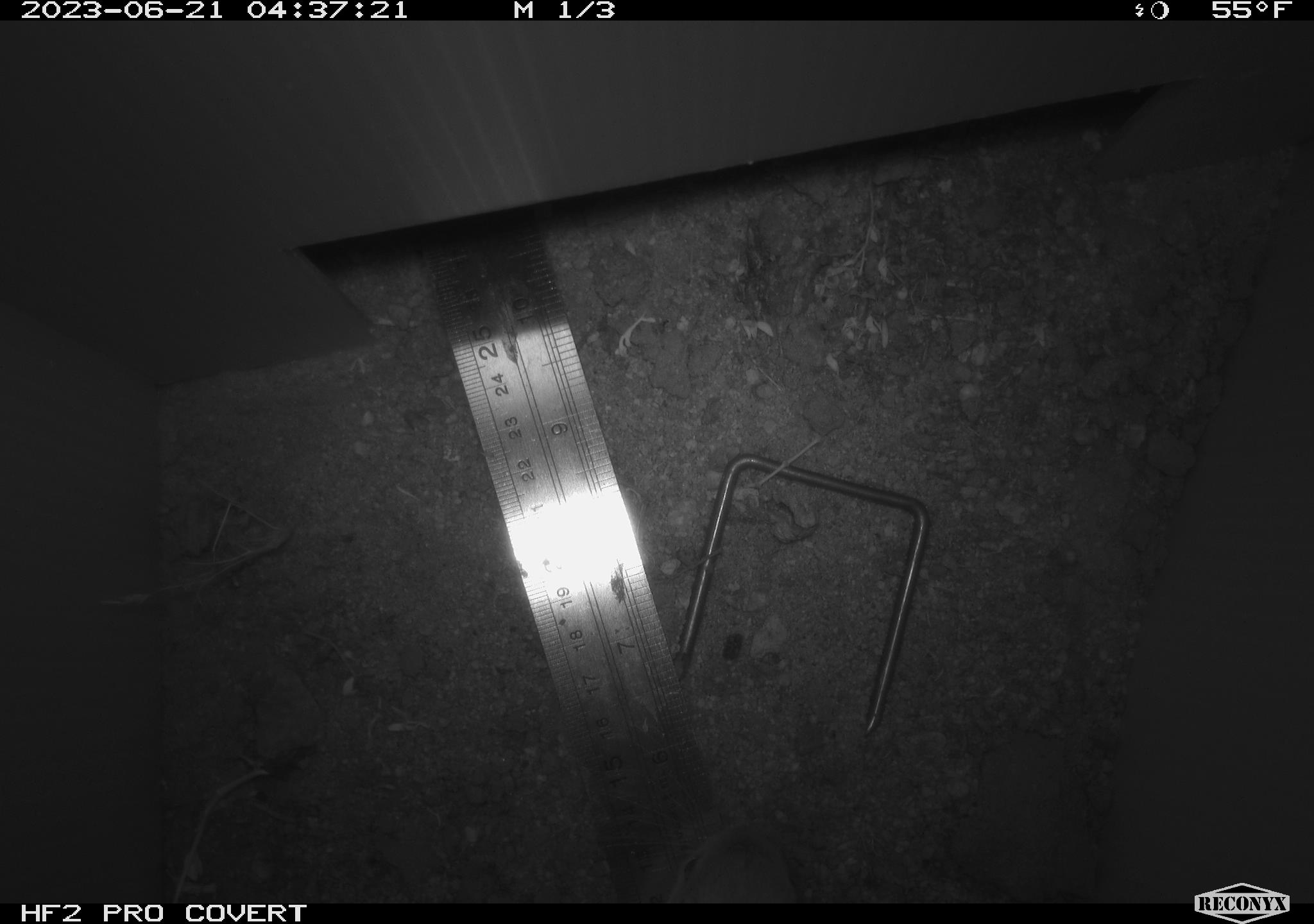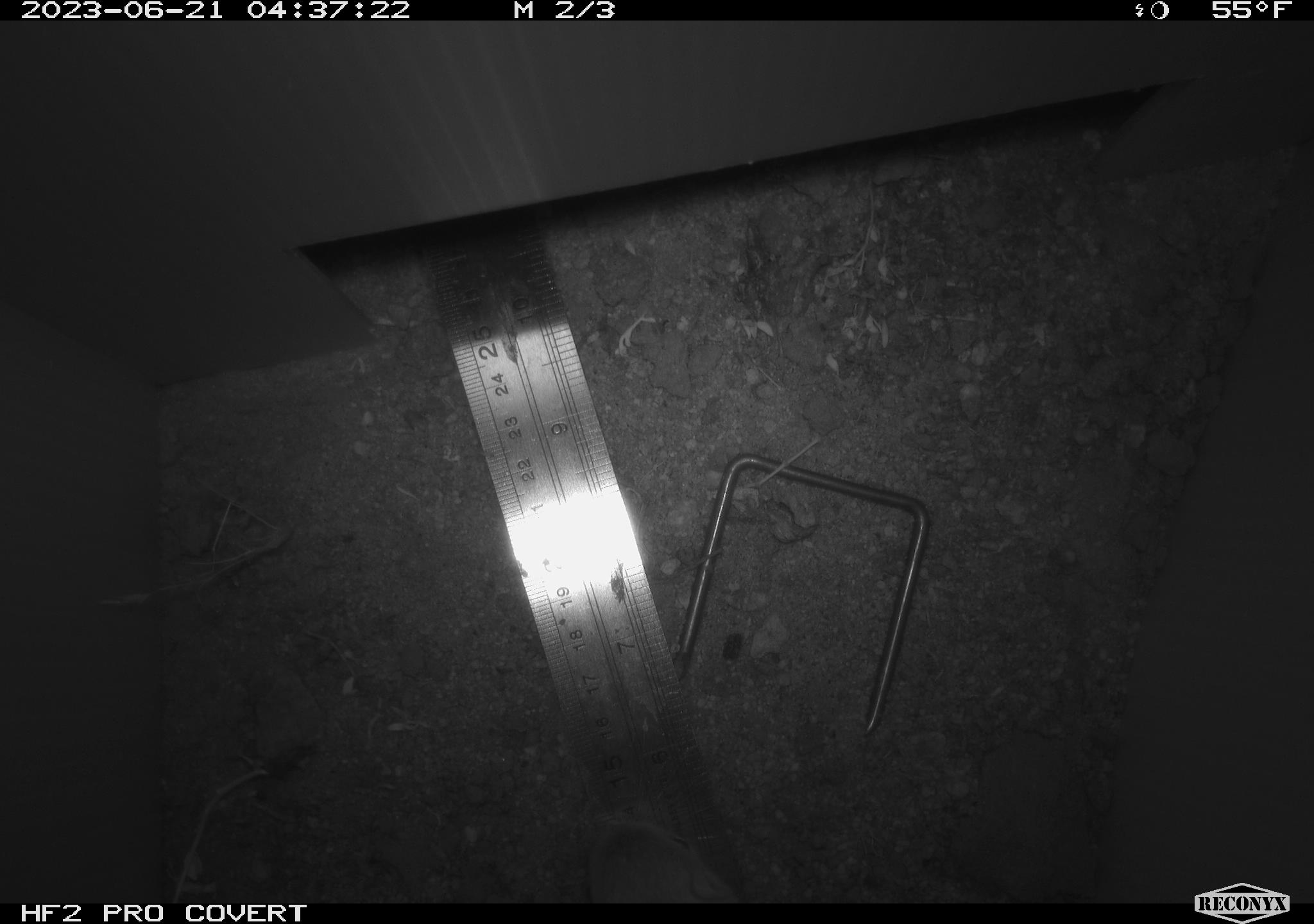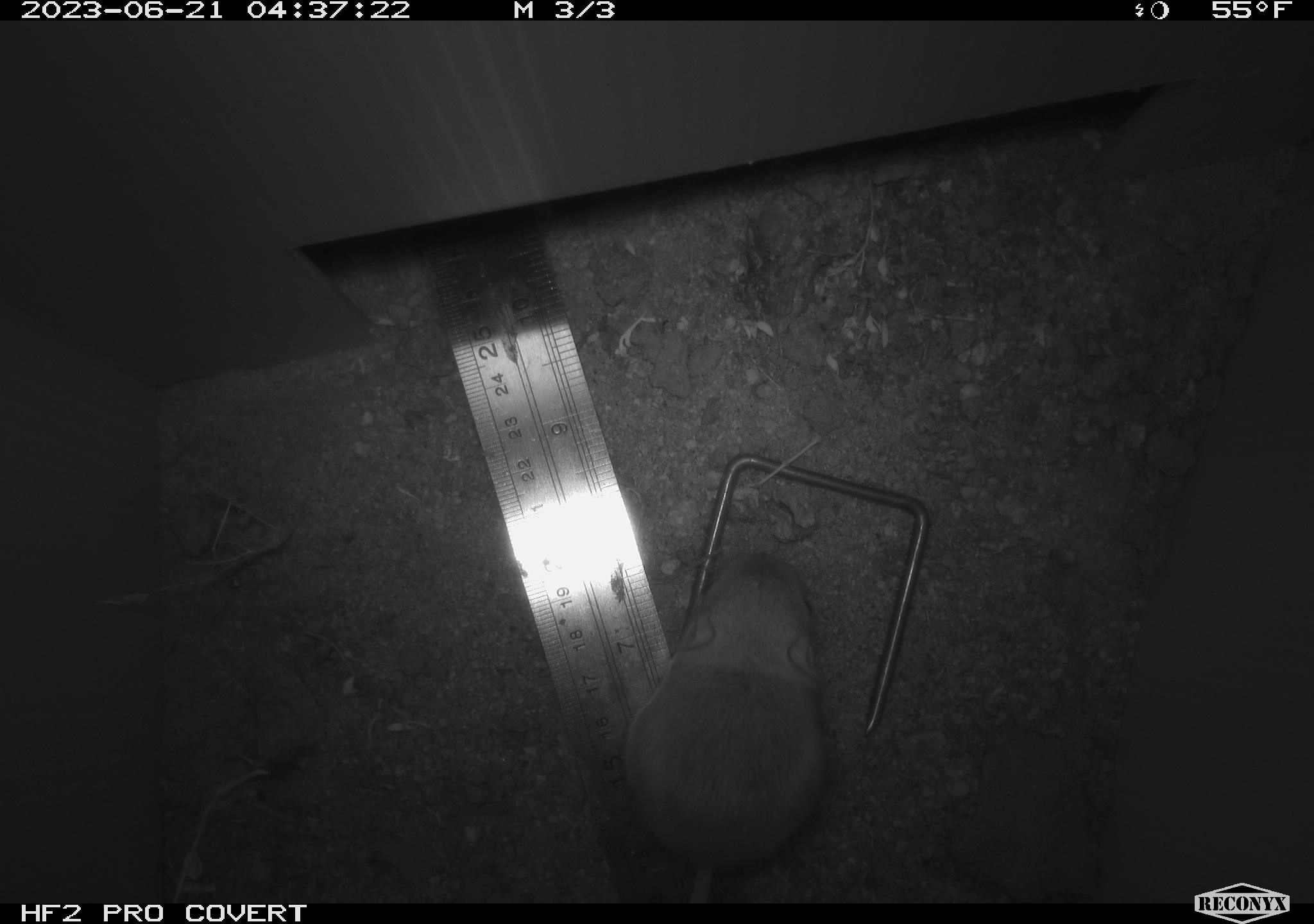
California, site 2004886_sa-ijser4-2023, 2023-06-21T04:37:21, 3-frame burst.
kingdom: Animalia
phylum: Chordata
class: Mammalia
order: Rodentia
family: Heteromyidae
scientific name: Heteromyidae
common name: kangaroo rats and pocket mice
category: heteromyidae family